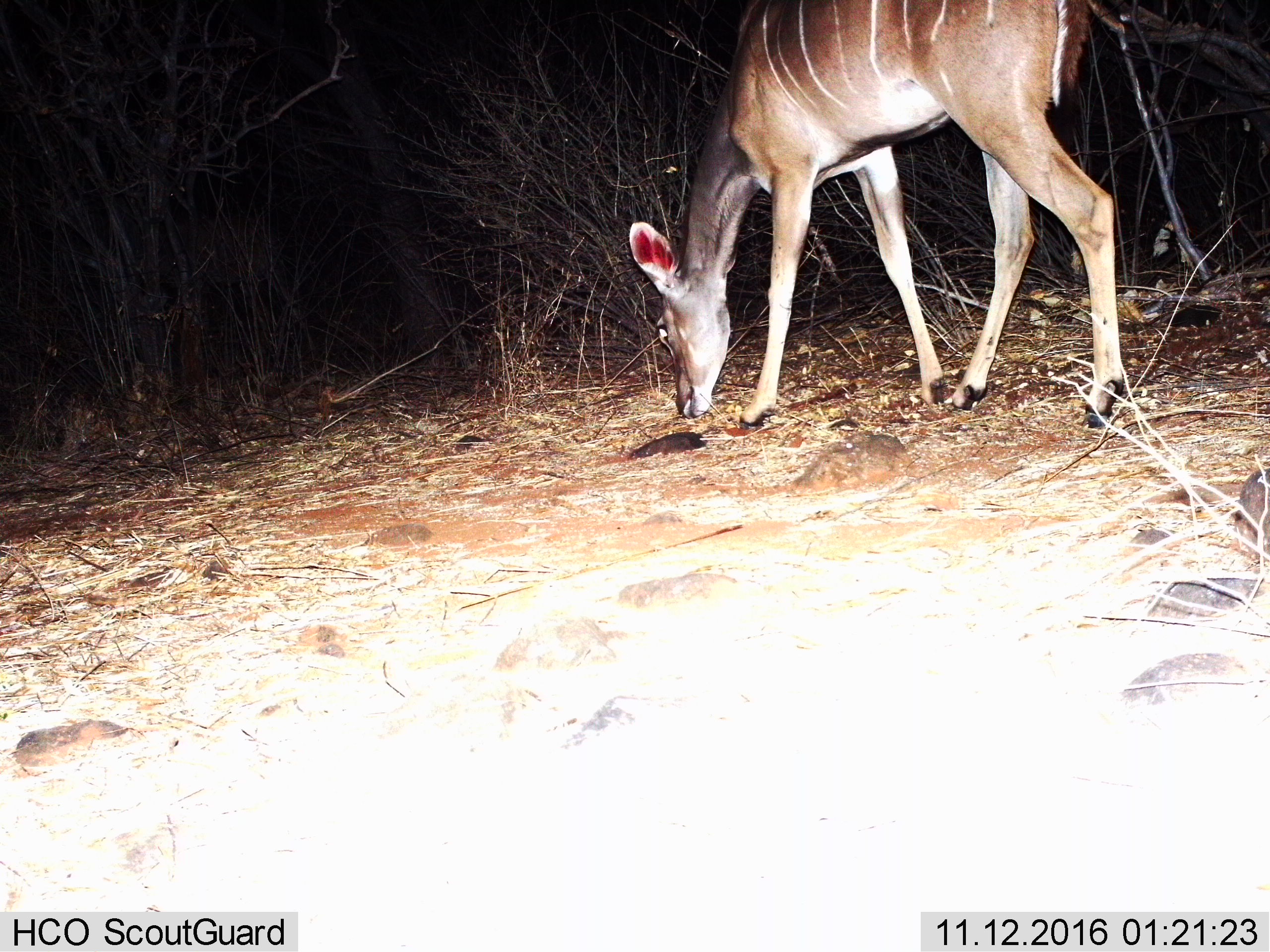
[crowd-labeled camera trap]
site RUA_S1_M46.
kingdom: Animalia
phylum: Chordata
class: Mammalia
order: Artiodactyla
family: Bovidae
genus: Tragelaphus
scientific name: Tragelaphus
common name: kudu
Kudu (Tragelaphus), count 1. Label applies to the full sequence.